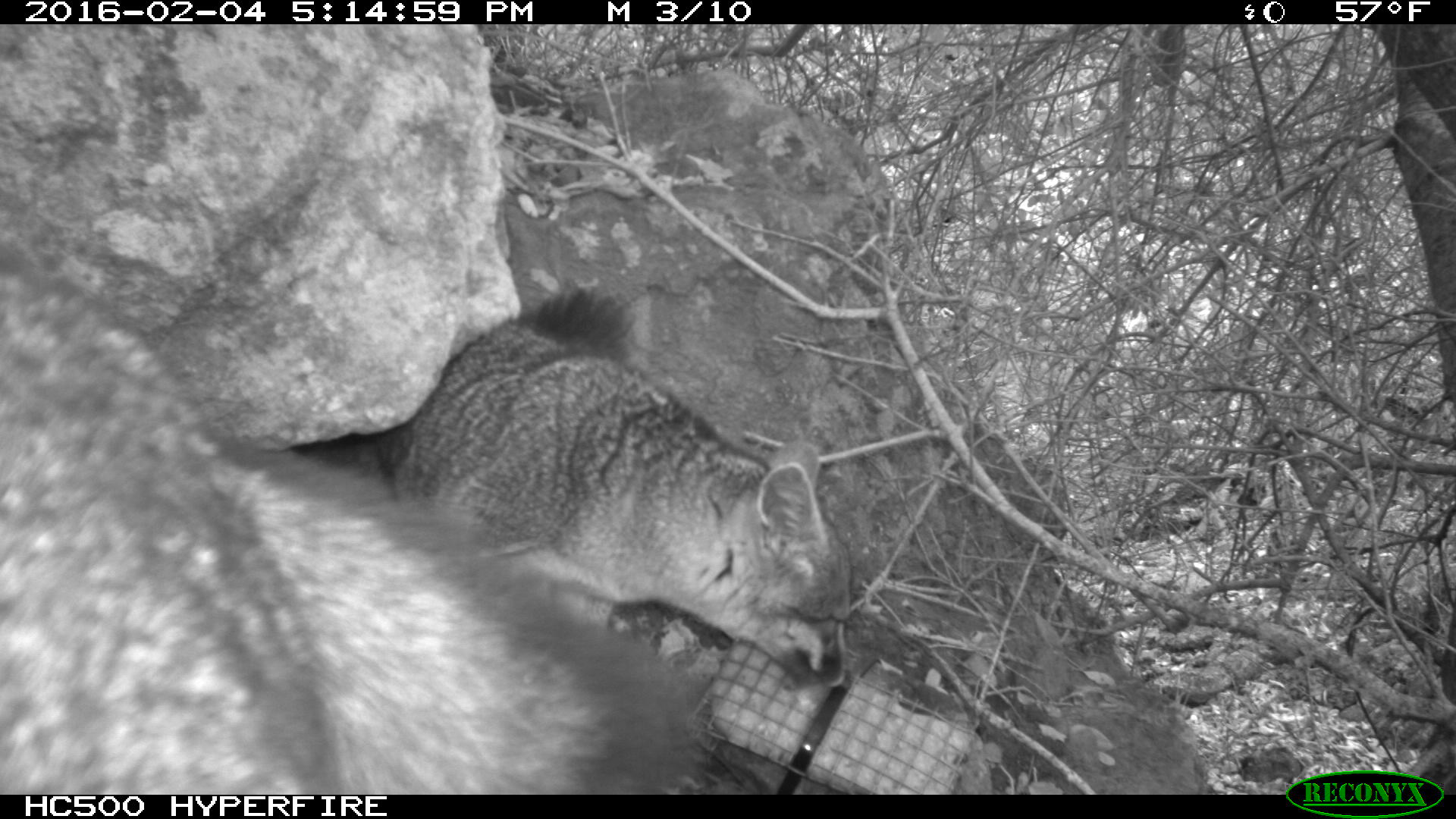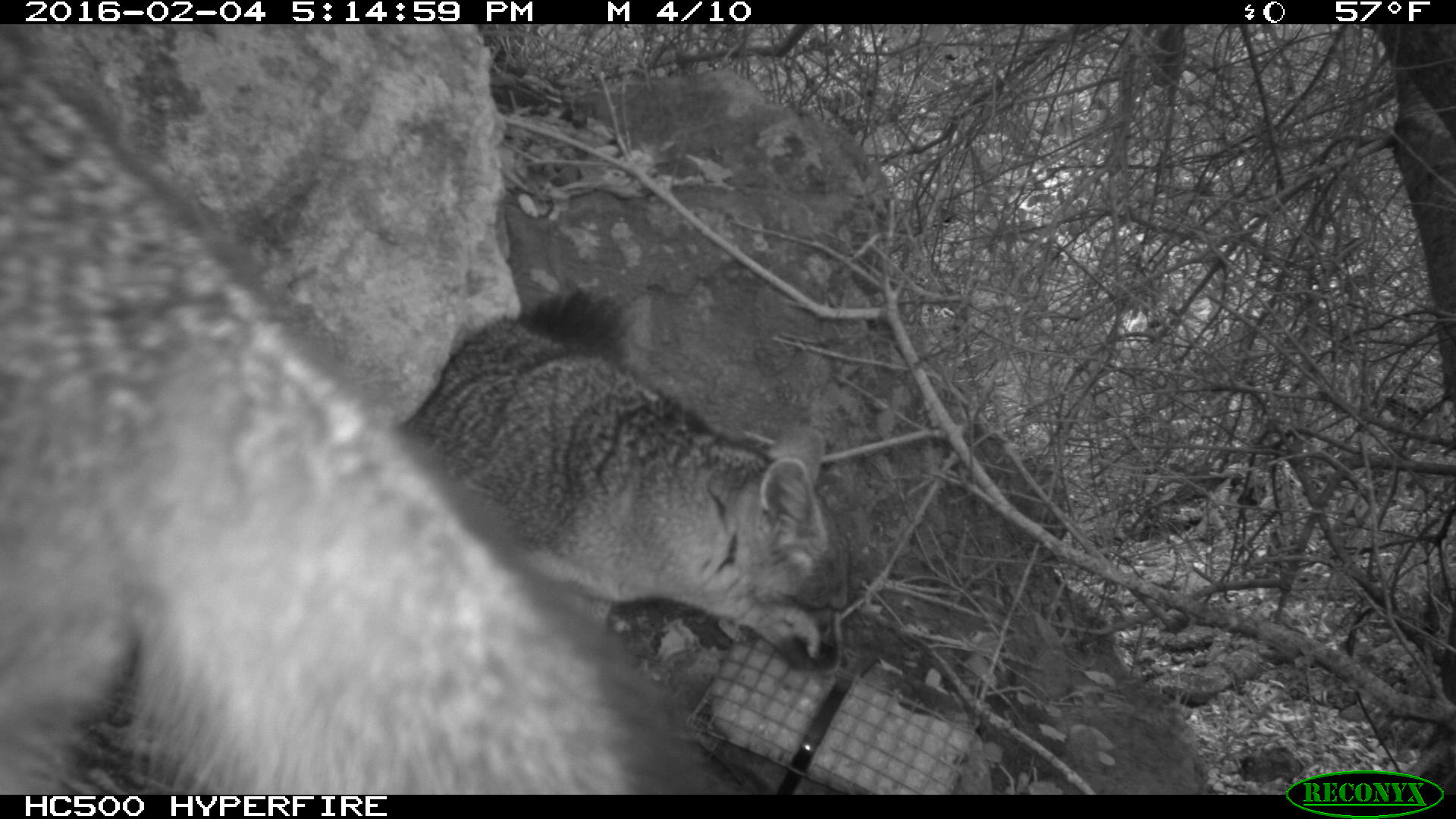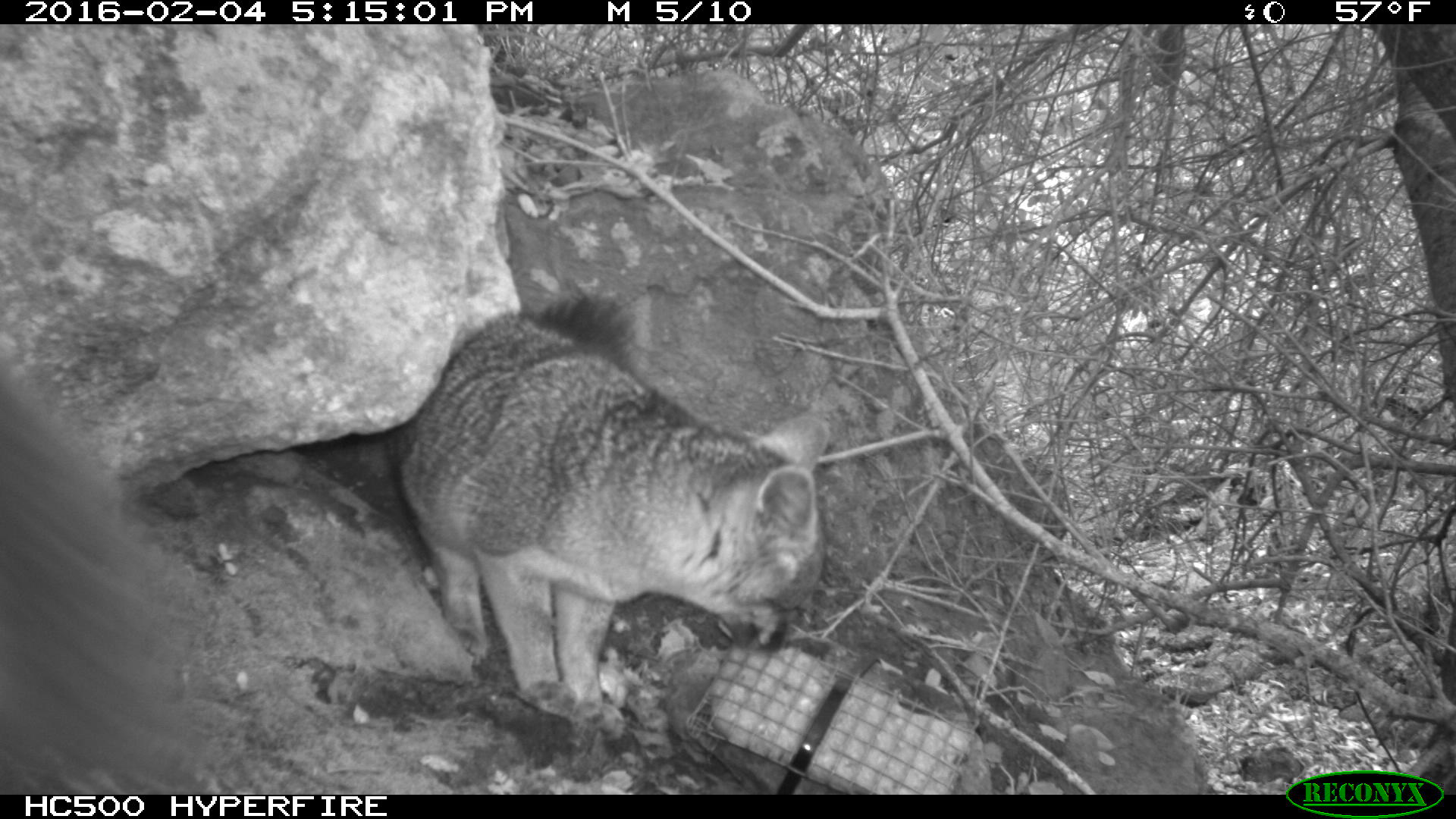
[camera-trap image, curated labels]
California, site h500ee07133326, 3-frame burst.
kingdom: Animalia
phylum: Chordata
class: Mammalia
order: Carnivora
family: Canidae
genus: Urocyon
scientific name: Urocyon littoralis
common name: island fox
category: fox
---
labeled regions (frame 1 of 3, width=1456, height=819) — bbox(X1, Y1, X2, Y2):
fox: bbox(0, 265, 712, 794); bbox(374, 287, 853, 689)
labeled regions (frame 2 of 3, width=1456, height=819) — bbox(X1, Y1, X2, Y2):
fox: bbox(0, 29, 708, 795); bbox(402, 281, 849, 673)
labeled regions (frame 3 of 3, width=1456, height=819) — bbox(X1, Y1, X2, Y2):
fox: bbox(392, 296, 832, 742); bbox(0, 359, 213, 795)